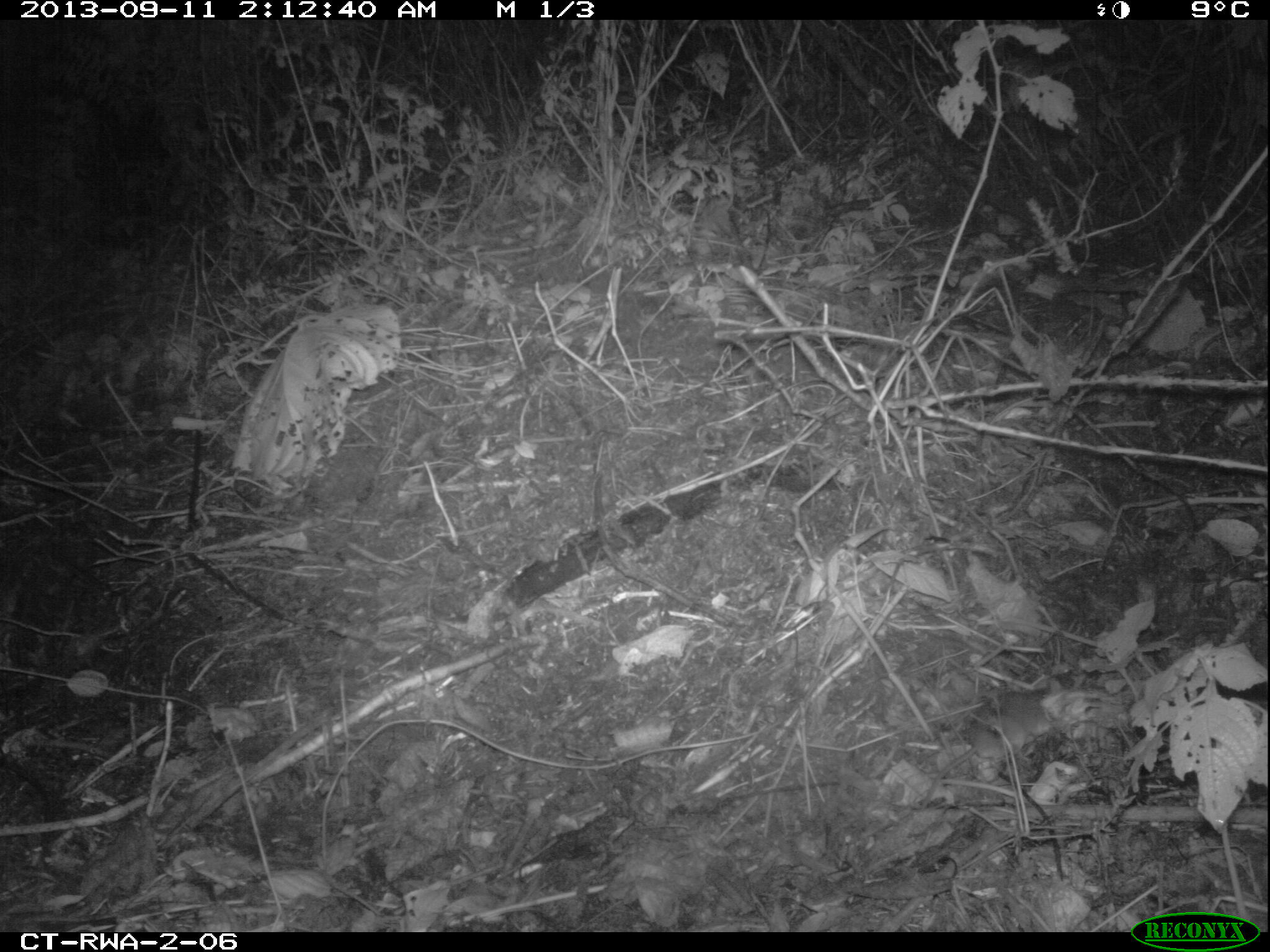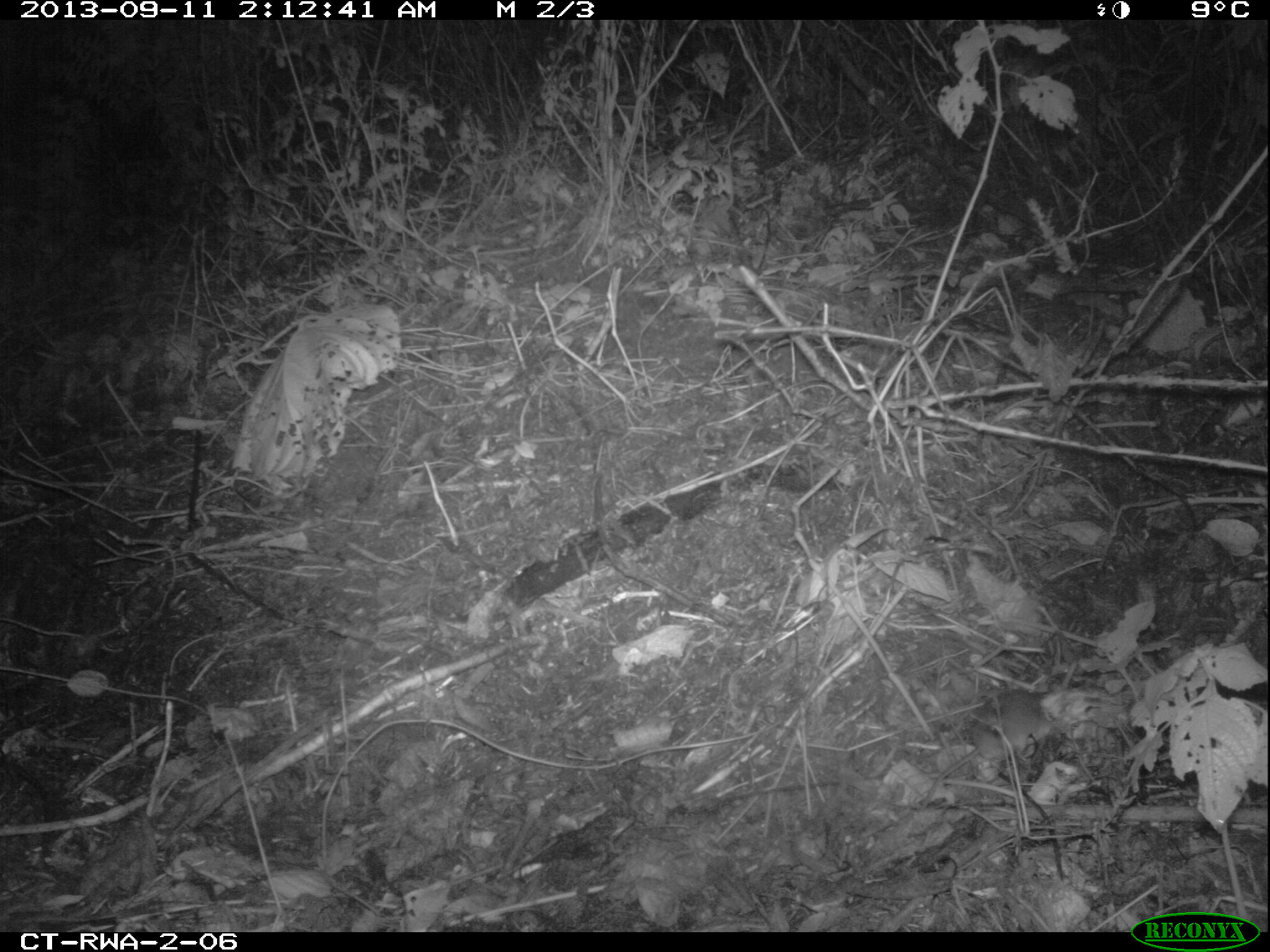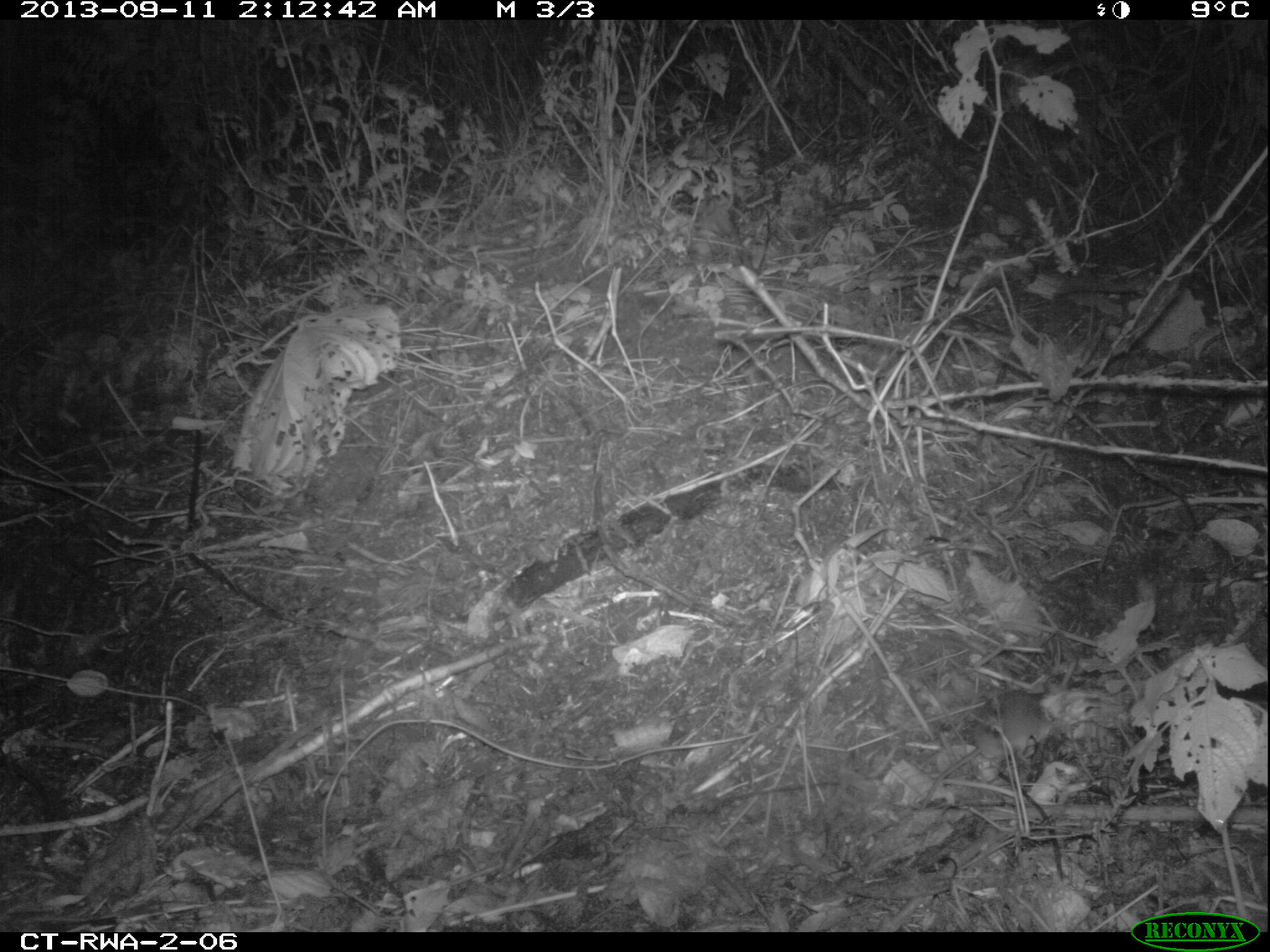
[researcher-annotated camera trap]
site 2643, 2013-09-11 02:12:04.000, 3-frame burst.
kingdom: Animalia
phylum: Chordata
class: Mammalia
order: Rodentia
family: Nesomyidae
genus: Cricetomys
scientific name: Cricetomys gambianus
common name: african giant pouched rat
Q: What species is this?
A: Cricetomys gambianus (african giant pouched rat).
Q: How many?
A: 1.